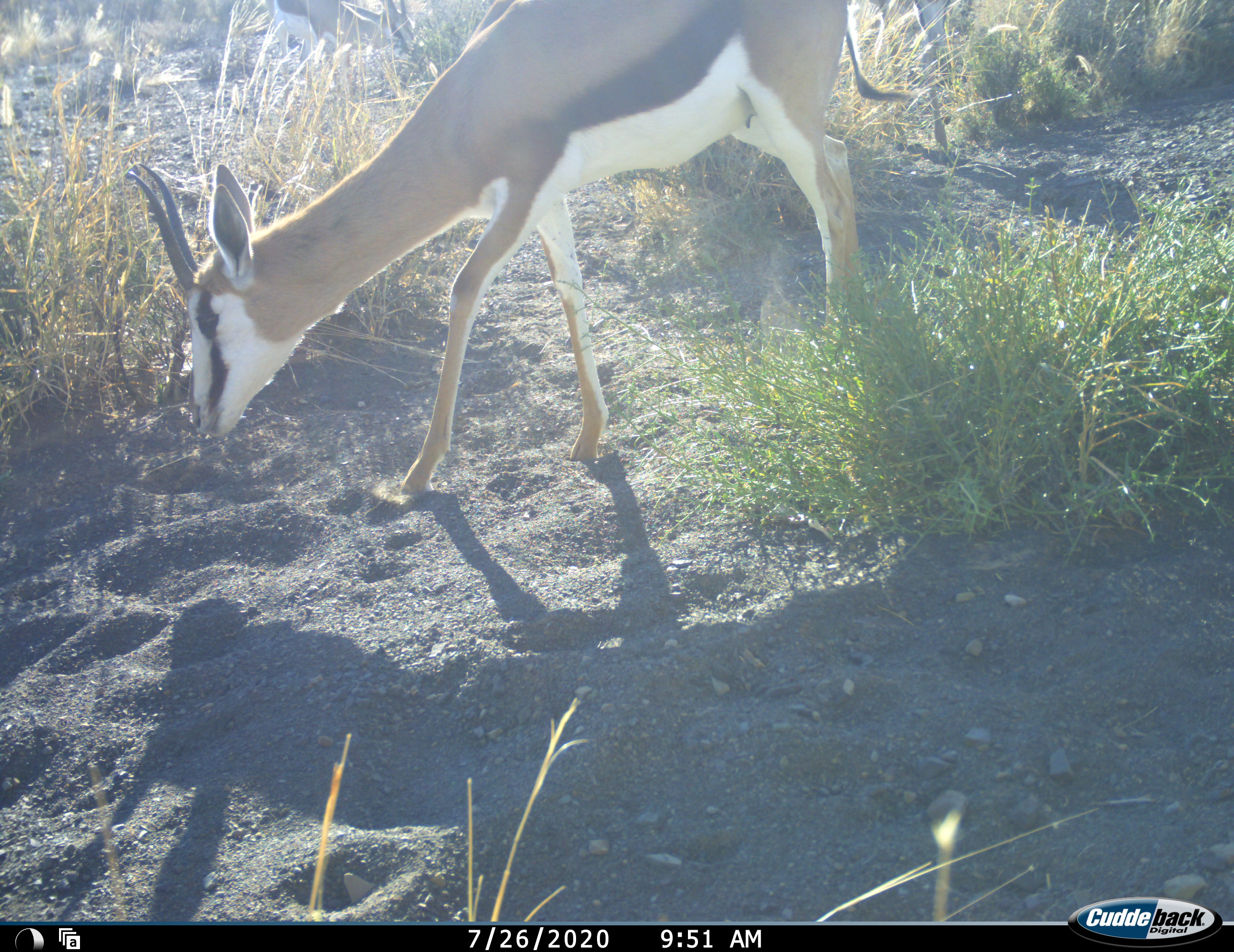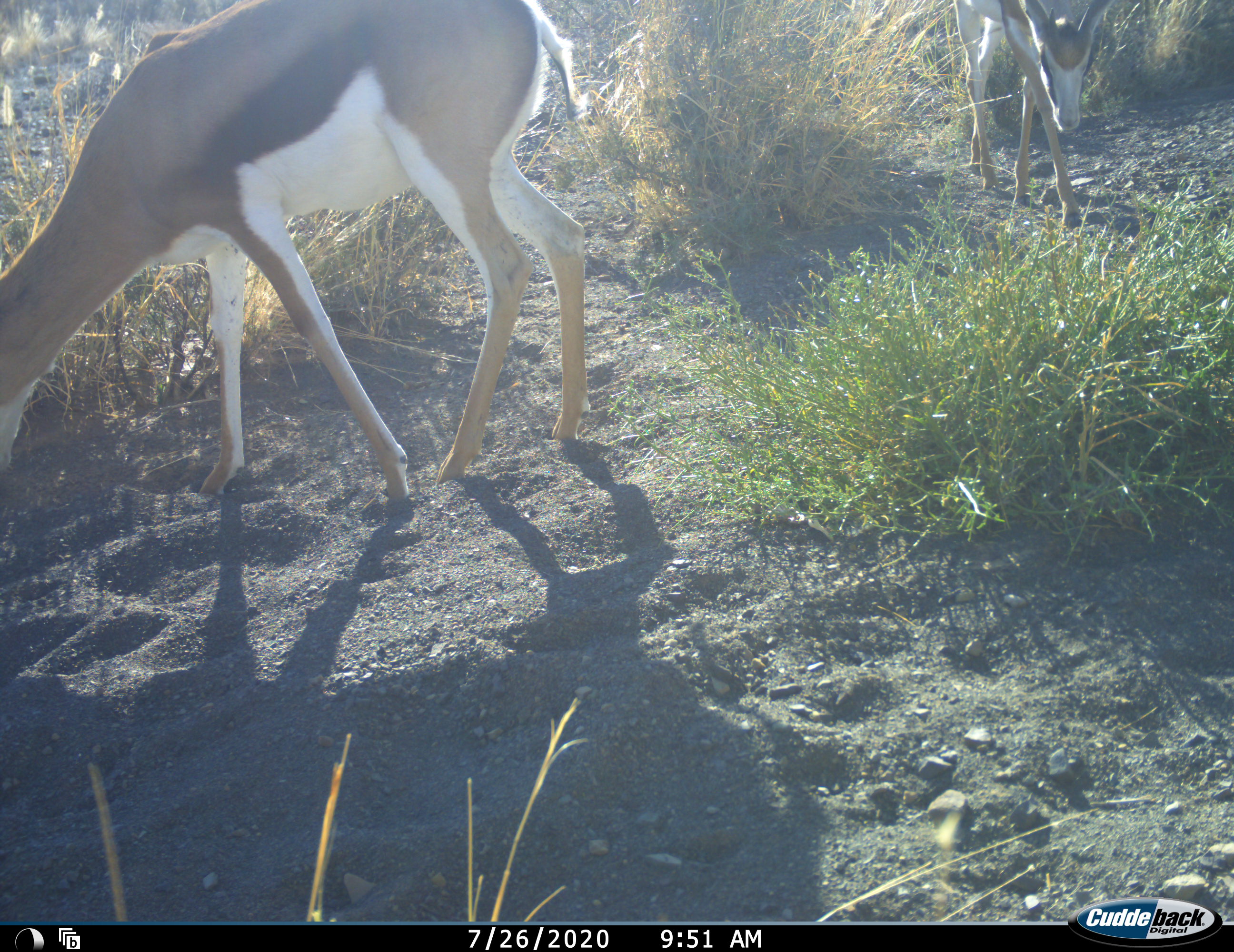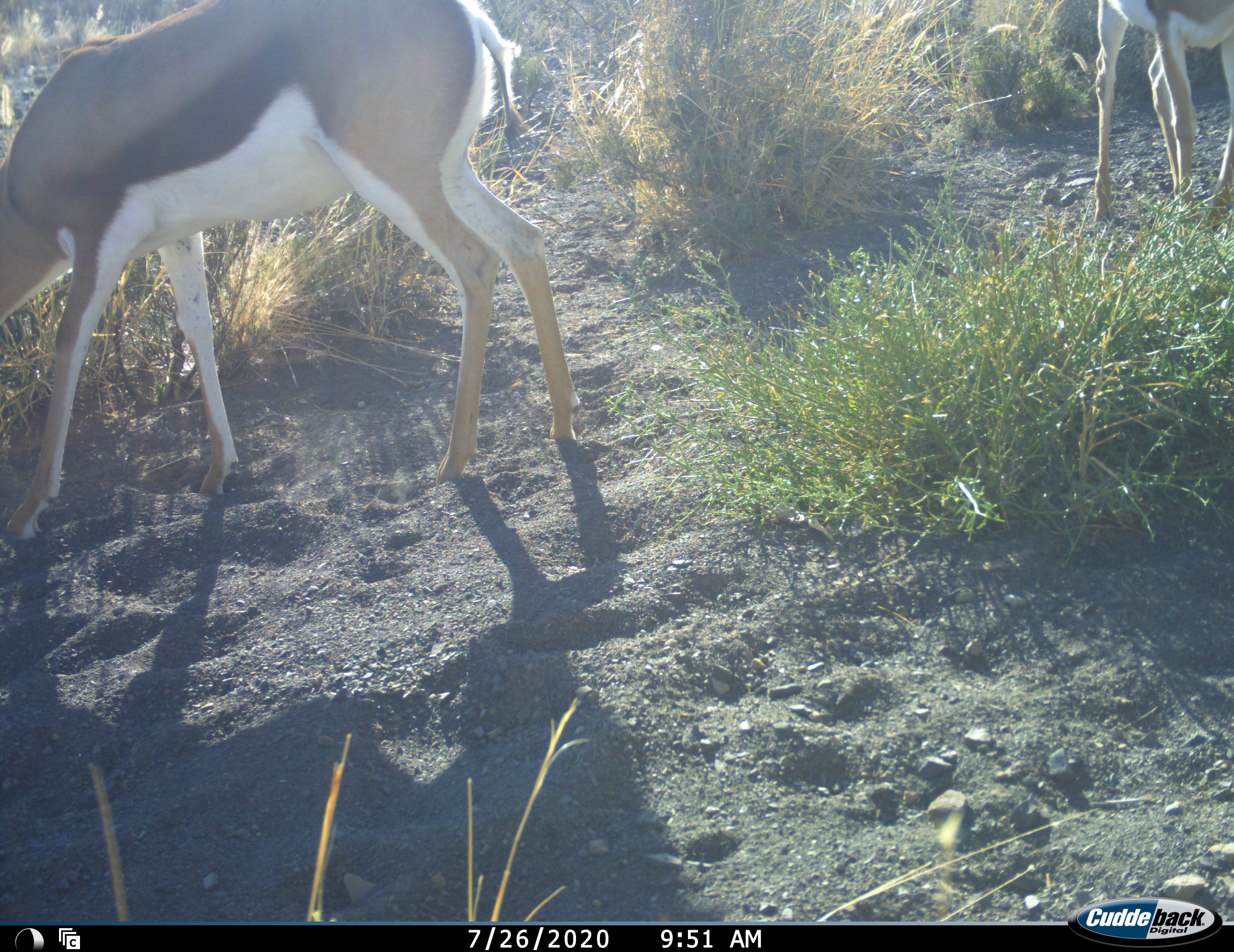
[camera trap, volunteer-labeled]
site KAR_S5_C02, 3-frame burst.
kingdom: Animalia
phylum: Chordata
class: Mammalia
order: Artiodactyla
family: Bovidae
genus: Antidorcas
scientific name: Antidorcas marsupialis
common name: springbok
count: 2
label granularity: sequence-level